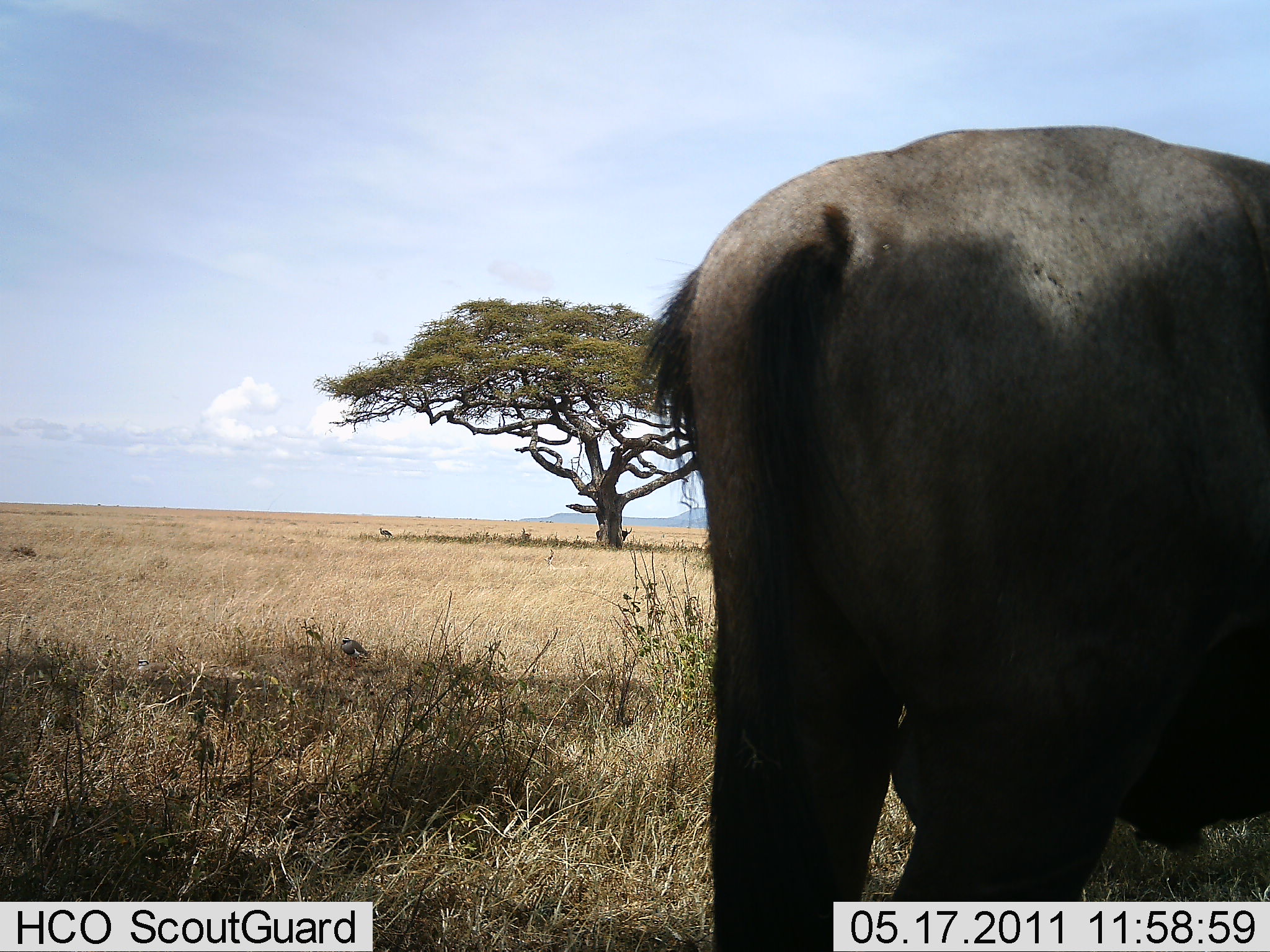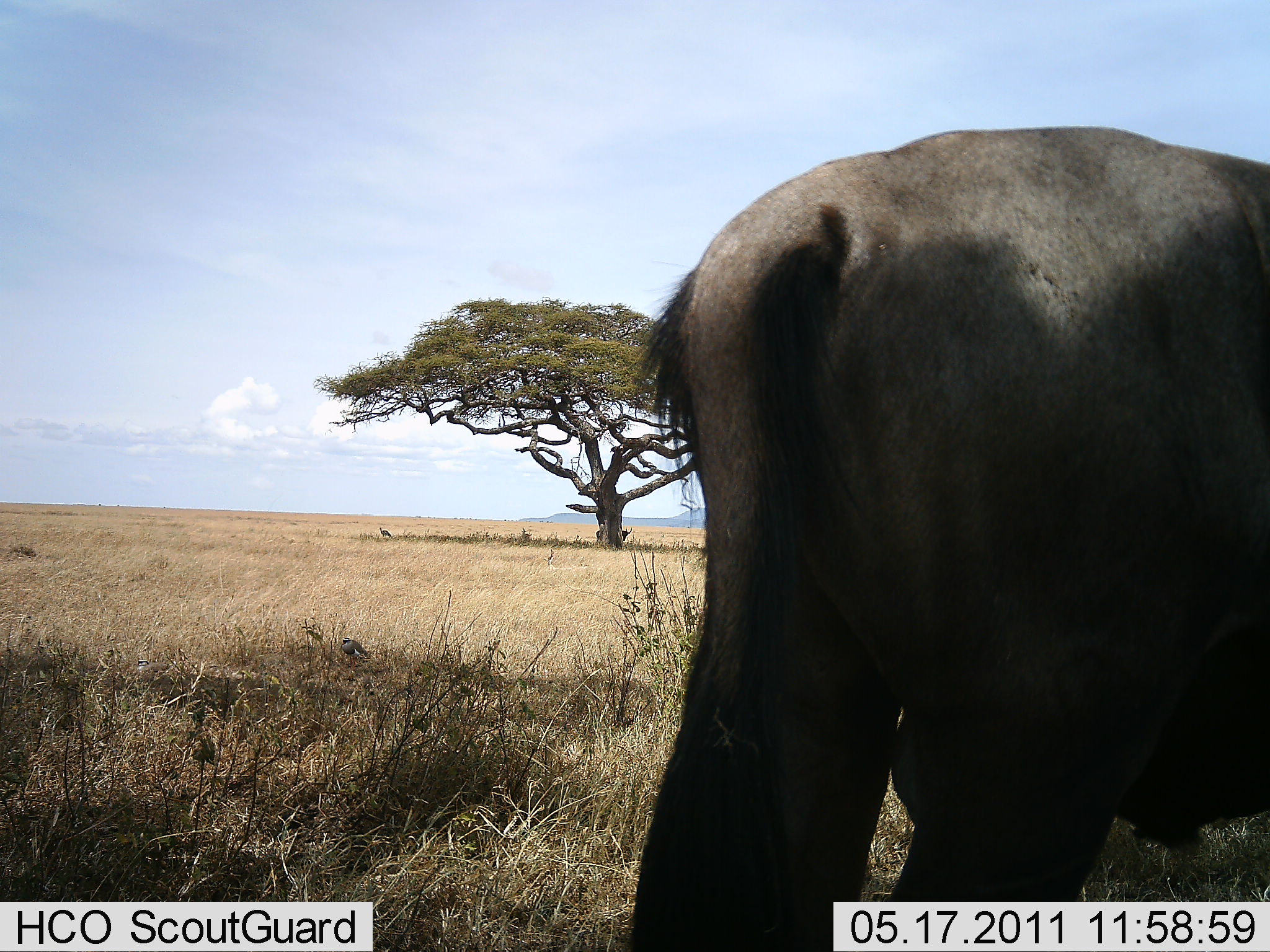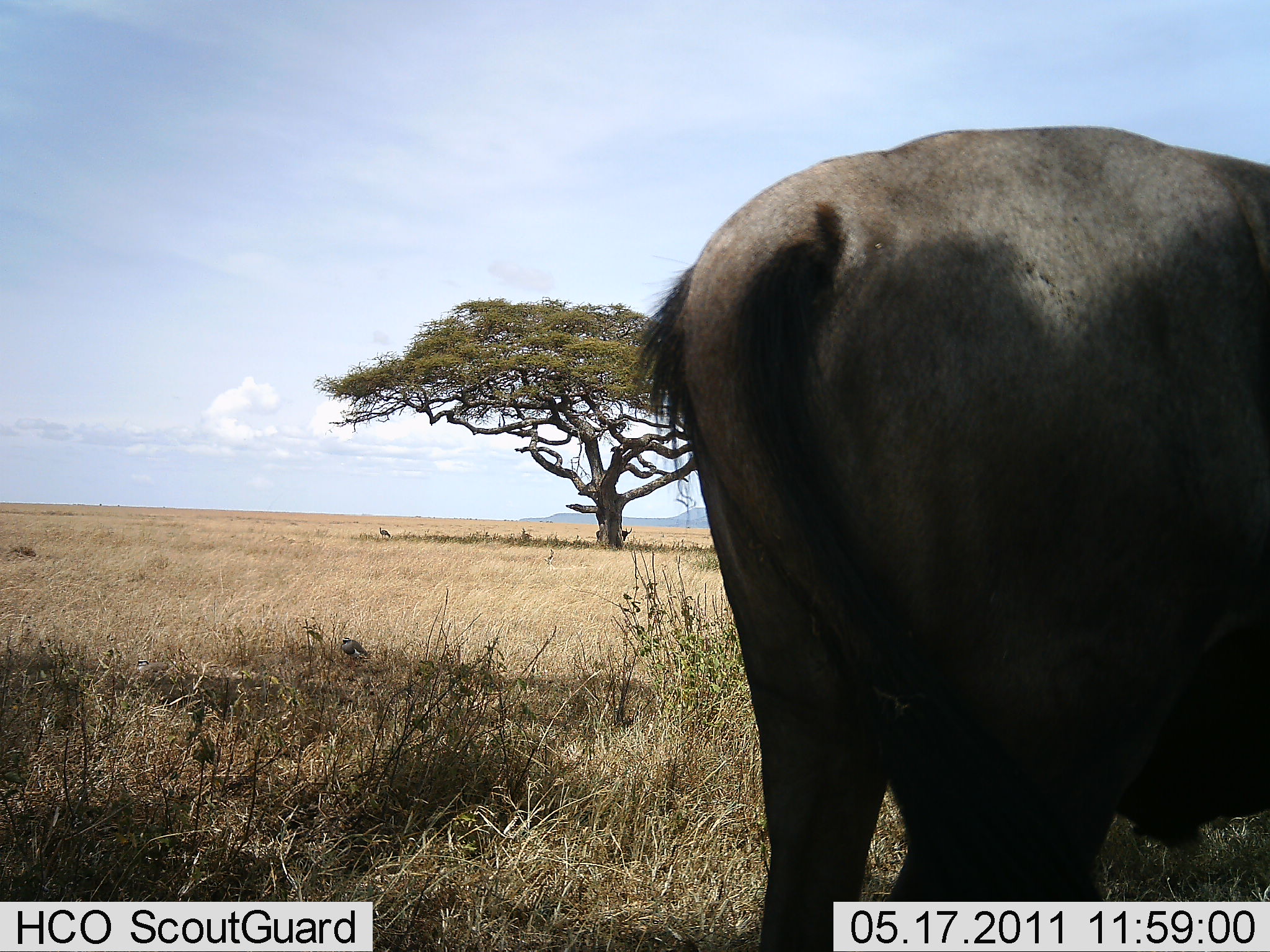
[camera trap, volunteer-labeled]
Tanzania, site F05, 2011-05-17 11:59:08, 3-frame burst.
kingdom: Animalia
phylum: Chordata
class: Mammalia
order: Artiodactyla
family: Bovidae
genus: Connochaetes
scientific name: Connochaetes taurinus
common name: blue wildebeest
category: wildebeest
Wildebeest (blue wildebeest) (Connochaetes taurinus), count 1. Behavior (volunteer vote fractions): standing 100%, resting 0%, moving 0%, interacting 0%. Young present (vote fraction): 0%. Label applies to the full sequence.